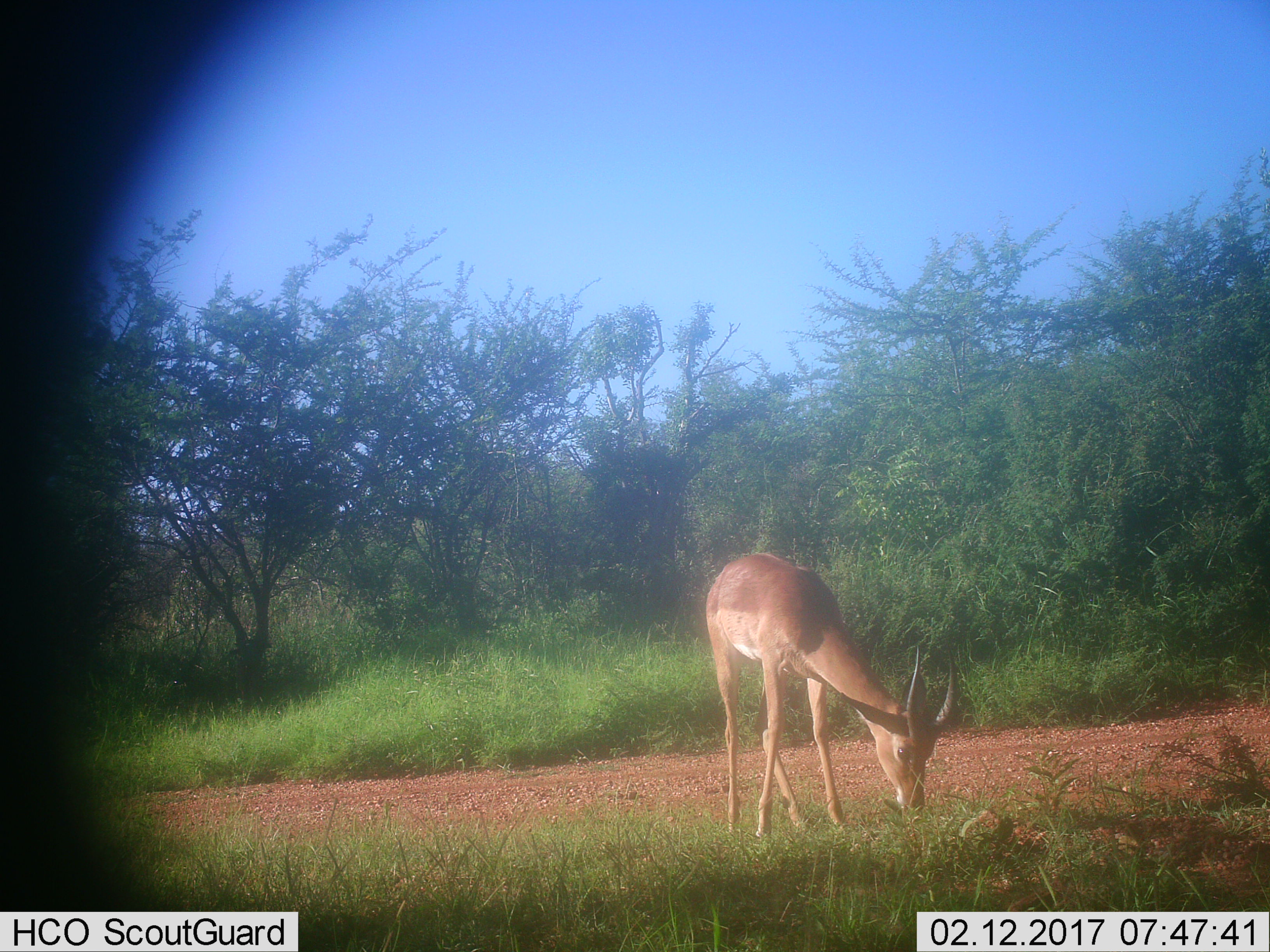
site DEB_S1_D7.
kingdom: Animalia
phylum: Chordata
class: Mammalia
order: Artiodactyla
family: Bovidae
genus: Aepyceros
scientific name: Aepyceros melampus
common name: impala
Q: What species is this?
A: Impala (Aepyceros melampus).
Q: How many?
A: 1.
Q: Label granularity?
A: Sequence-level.